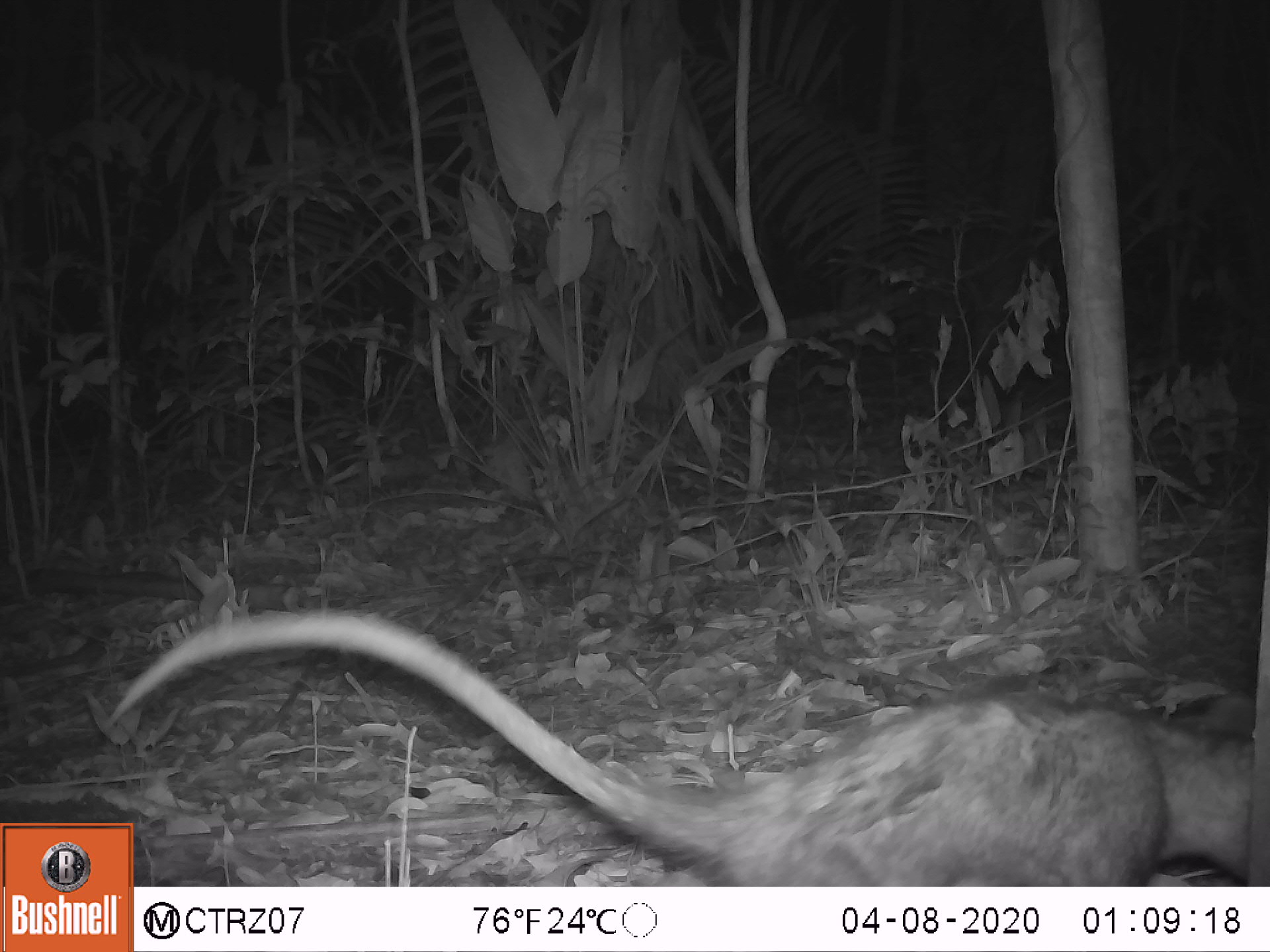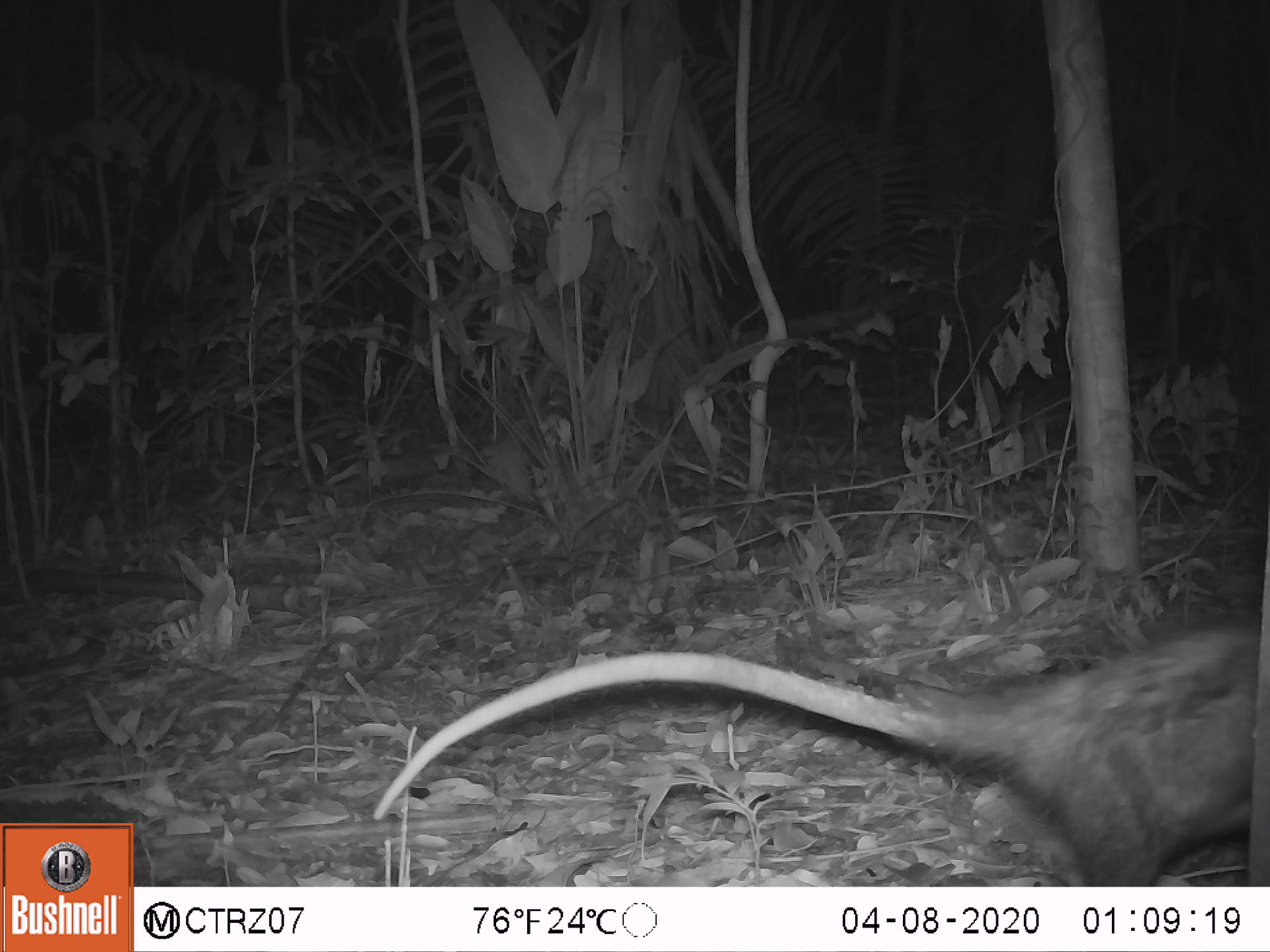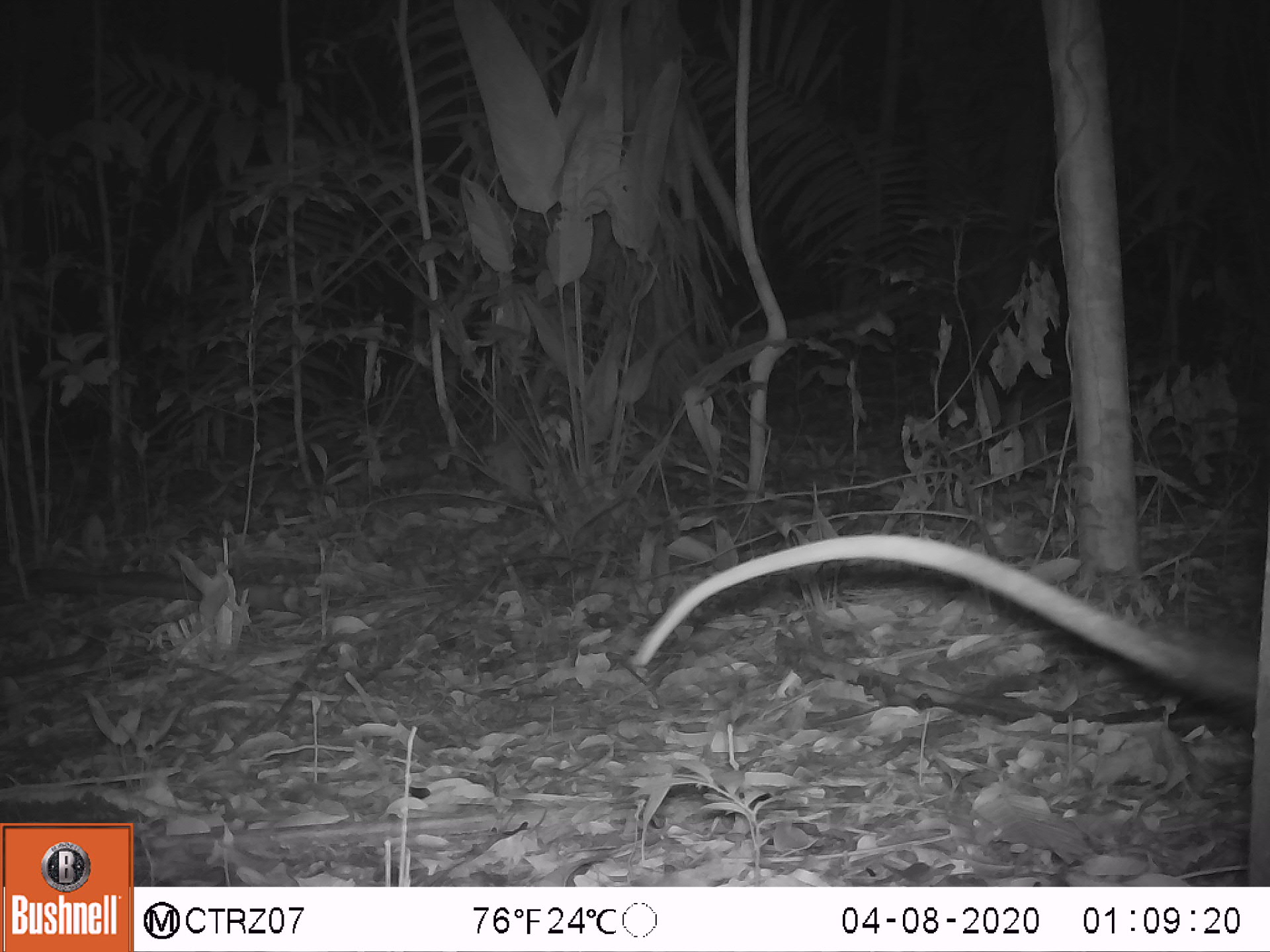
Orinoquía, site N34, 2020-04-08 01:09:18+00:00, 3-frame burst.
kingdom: Animalia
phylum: Chordata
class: Mammalia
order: Didelphimorphia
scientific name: Didelphimorphia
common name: possum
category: unknown possum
Unknown possum (possum) (Didelphimorphia).